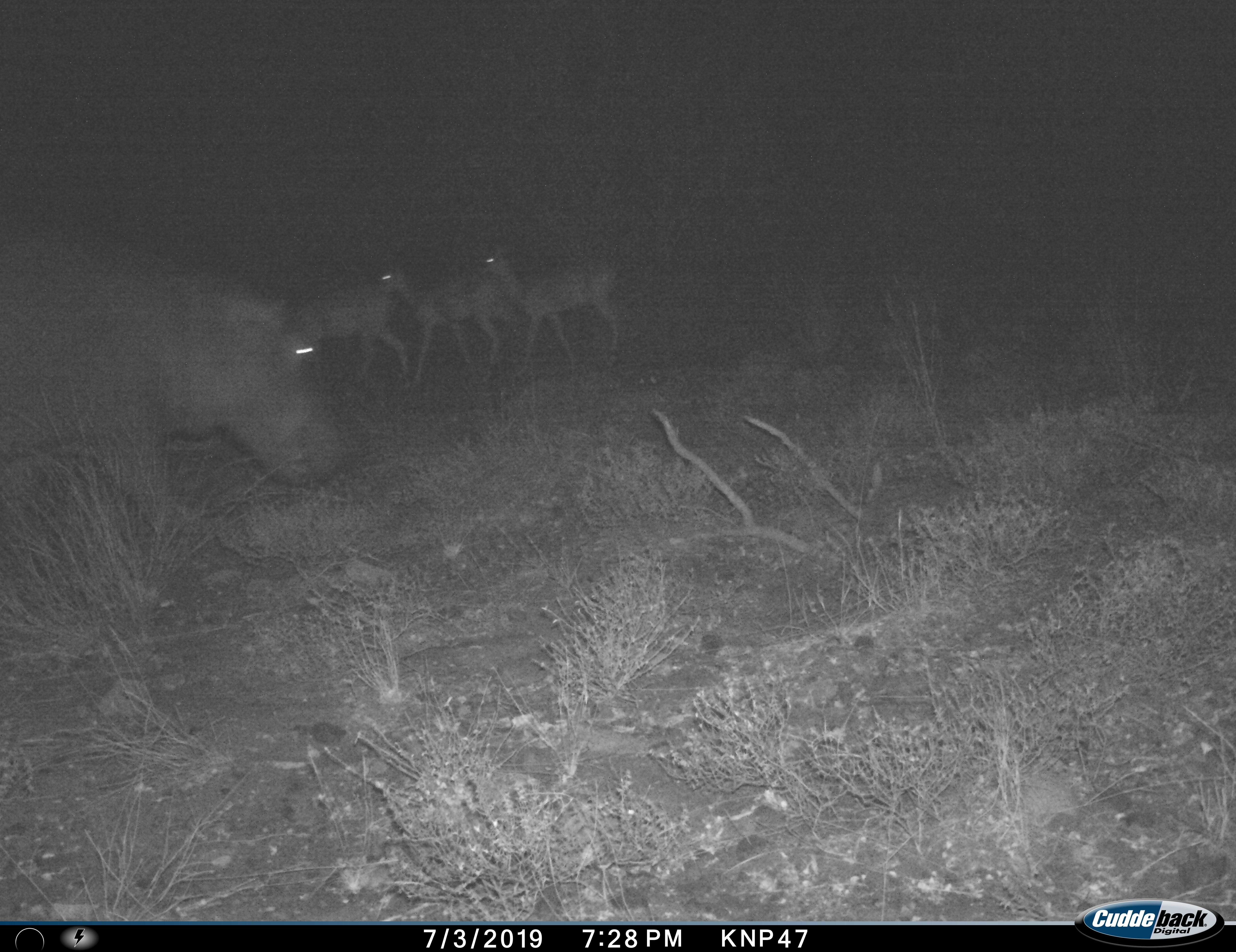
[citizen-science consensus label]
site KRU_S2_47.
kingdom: Animalia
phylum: Chordata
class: Mammalia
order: Artiodactyla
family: Hippopotamidae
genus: Hippopotamus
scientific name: Hippopotamus amphibius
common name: hippopotamus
Hippopotamus (Hippopotamus amphibius), count 1. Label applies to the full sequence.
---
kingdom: Animalia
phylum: Chordata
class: Mammalia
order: Artiodactyla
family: Bovidae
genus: Aepyceros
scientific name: Aepyceros melampus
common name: impala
Impala (Aepyceros melampus), count 3. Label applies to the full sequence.